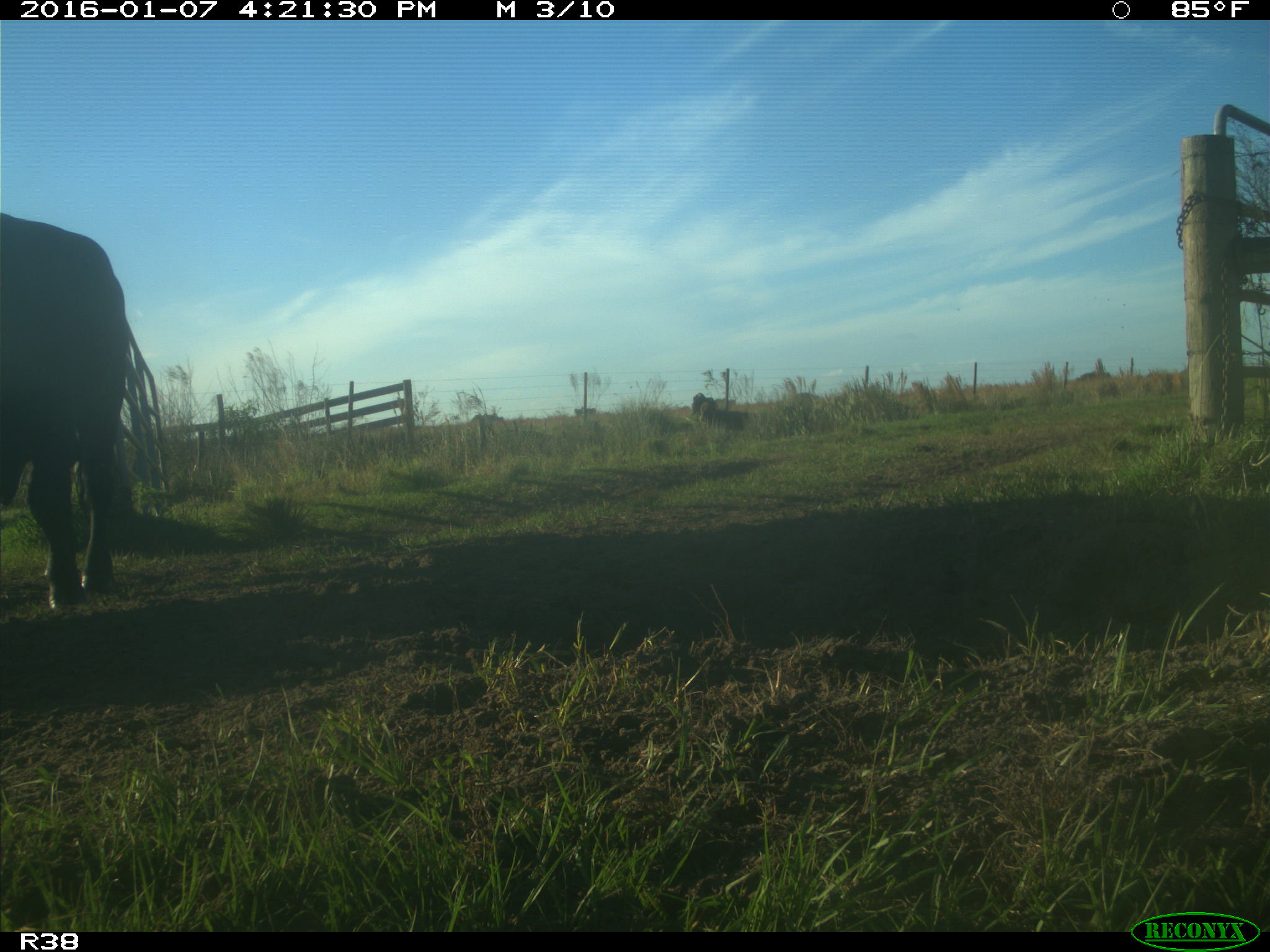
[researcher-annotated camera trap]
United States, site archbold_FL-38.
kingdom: Animalia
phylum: Chordata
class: Mammalia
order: Artiodactyla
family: Bovidae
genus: Bos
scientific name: Bos taurus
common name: domestic cow